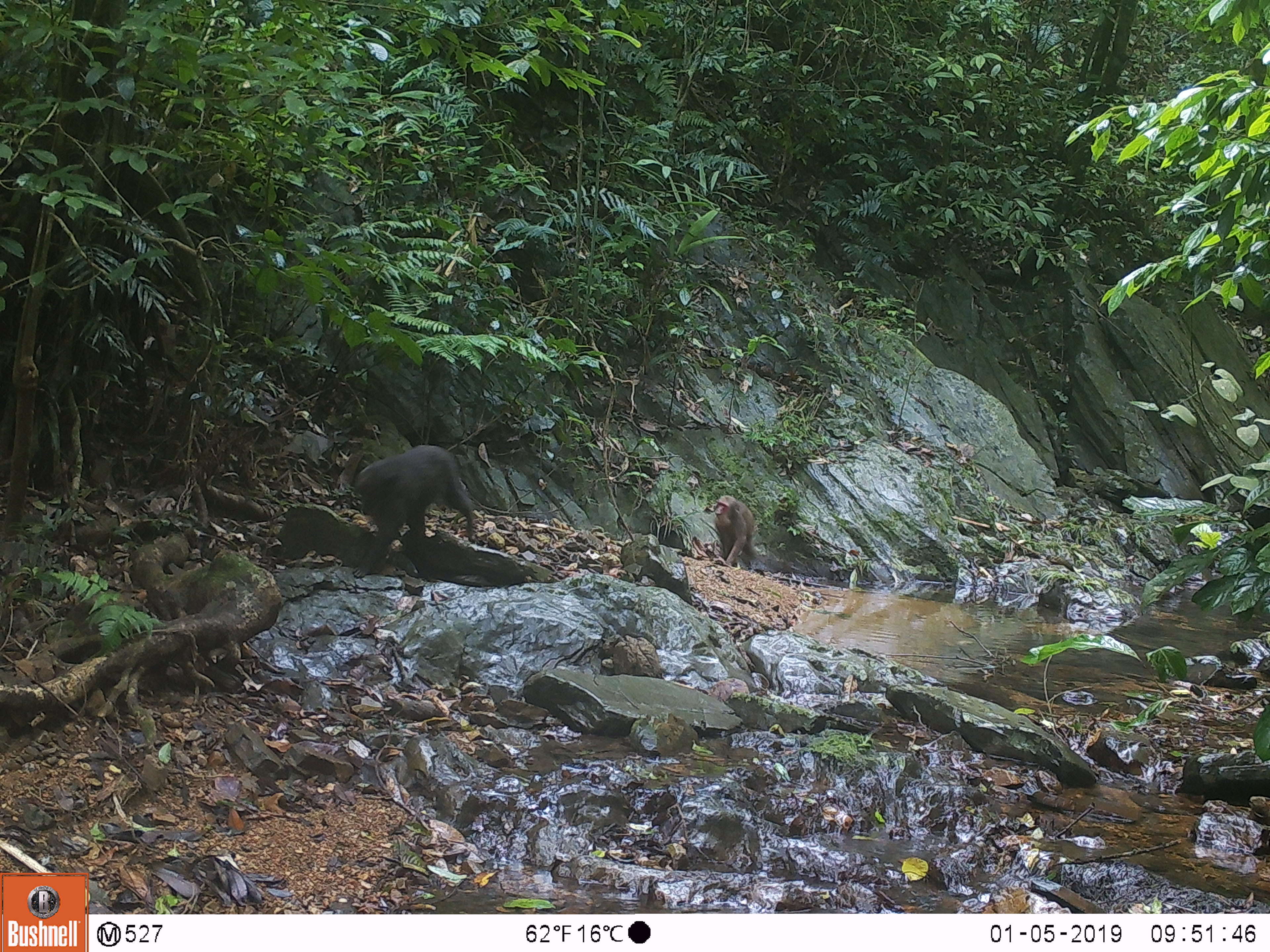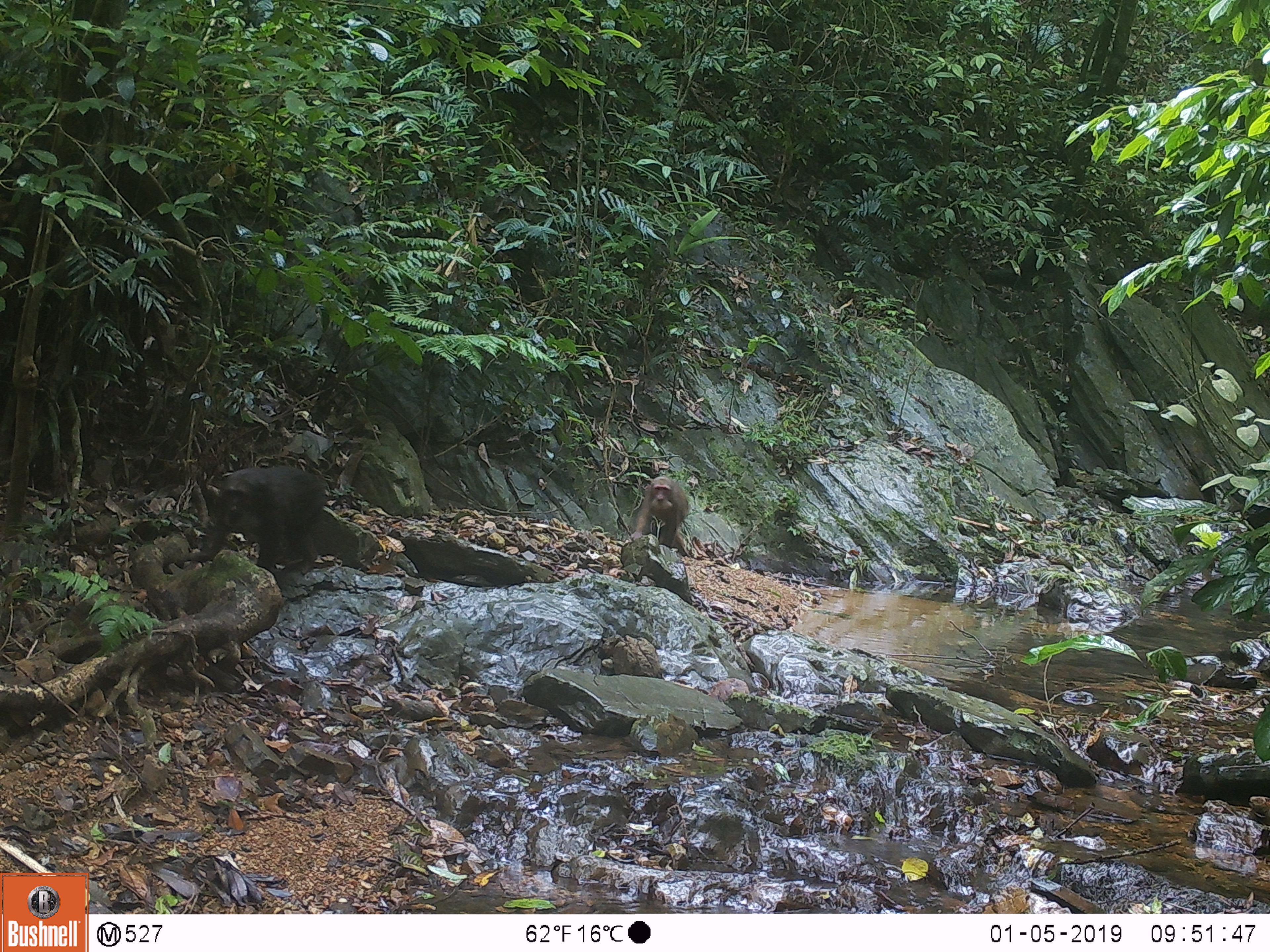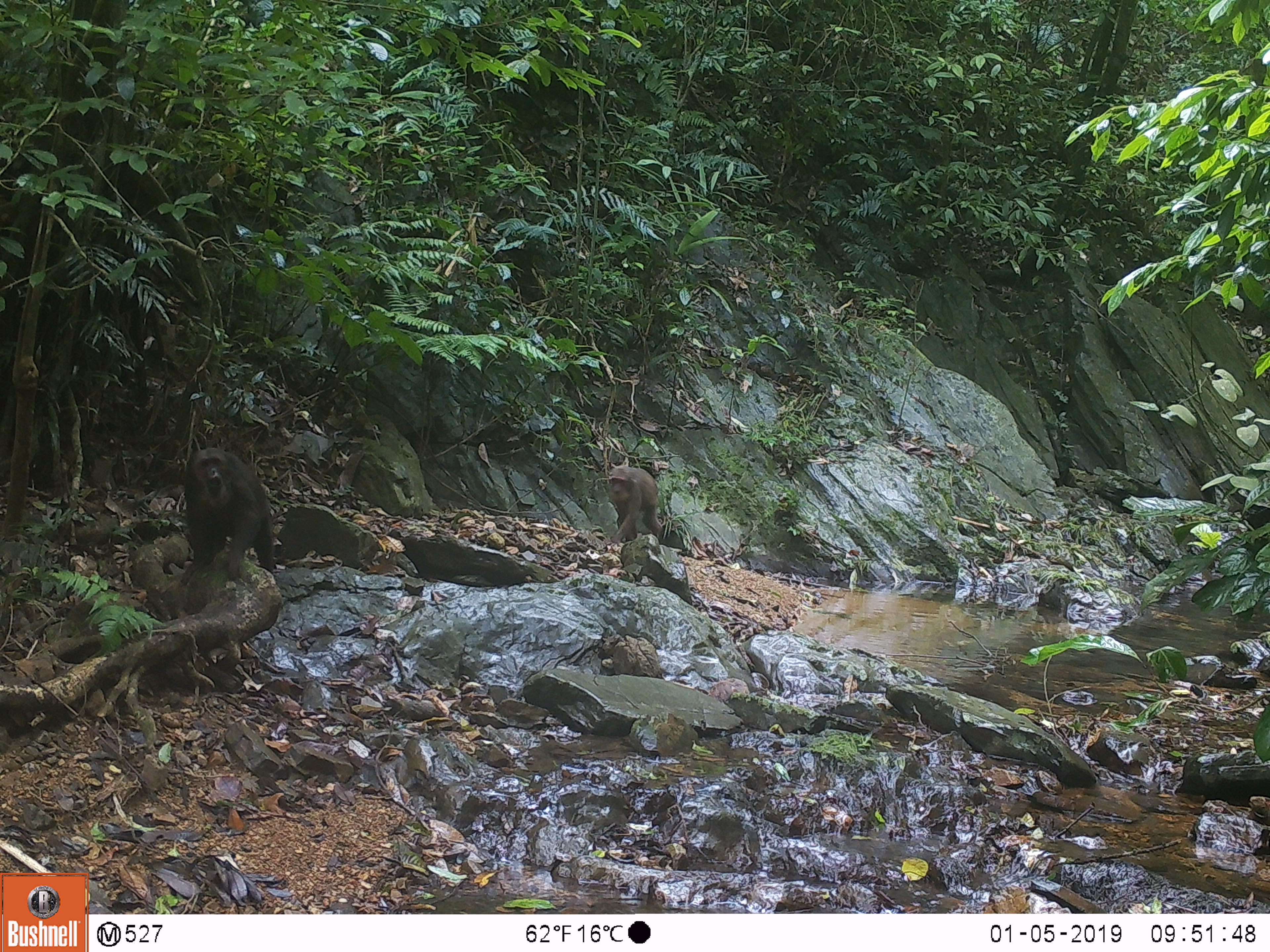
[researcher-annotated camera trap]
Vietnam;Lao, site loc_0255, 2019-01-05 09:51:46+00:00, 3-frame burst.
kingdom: Animalia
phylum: Chordata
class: Mammalia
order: Primates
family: Cercopithecidae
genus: Macaca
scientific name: Macaca arctoides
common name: stump-tailed macaque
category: stump tailed macaque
Stump tailed macaque (stump-tailed macaque) (Macaca arctoides). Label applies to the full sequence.